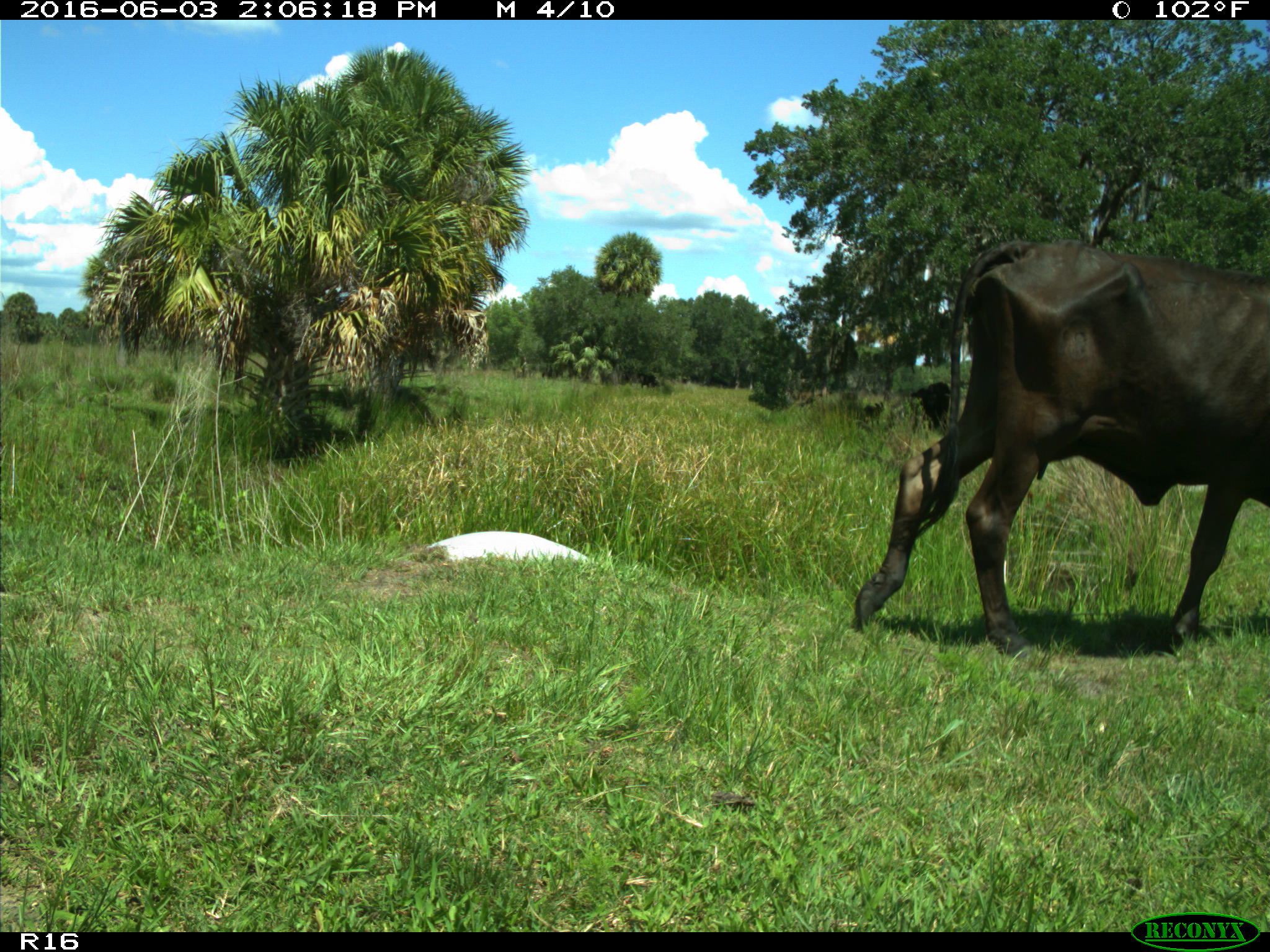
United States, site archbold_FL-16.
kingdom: Animalia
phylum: Chordata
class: Mammalia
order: Artiodactyla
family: Bovidae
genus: Bos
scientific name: Bos taurus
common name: domestic cow